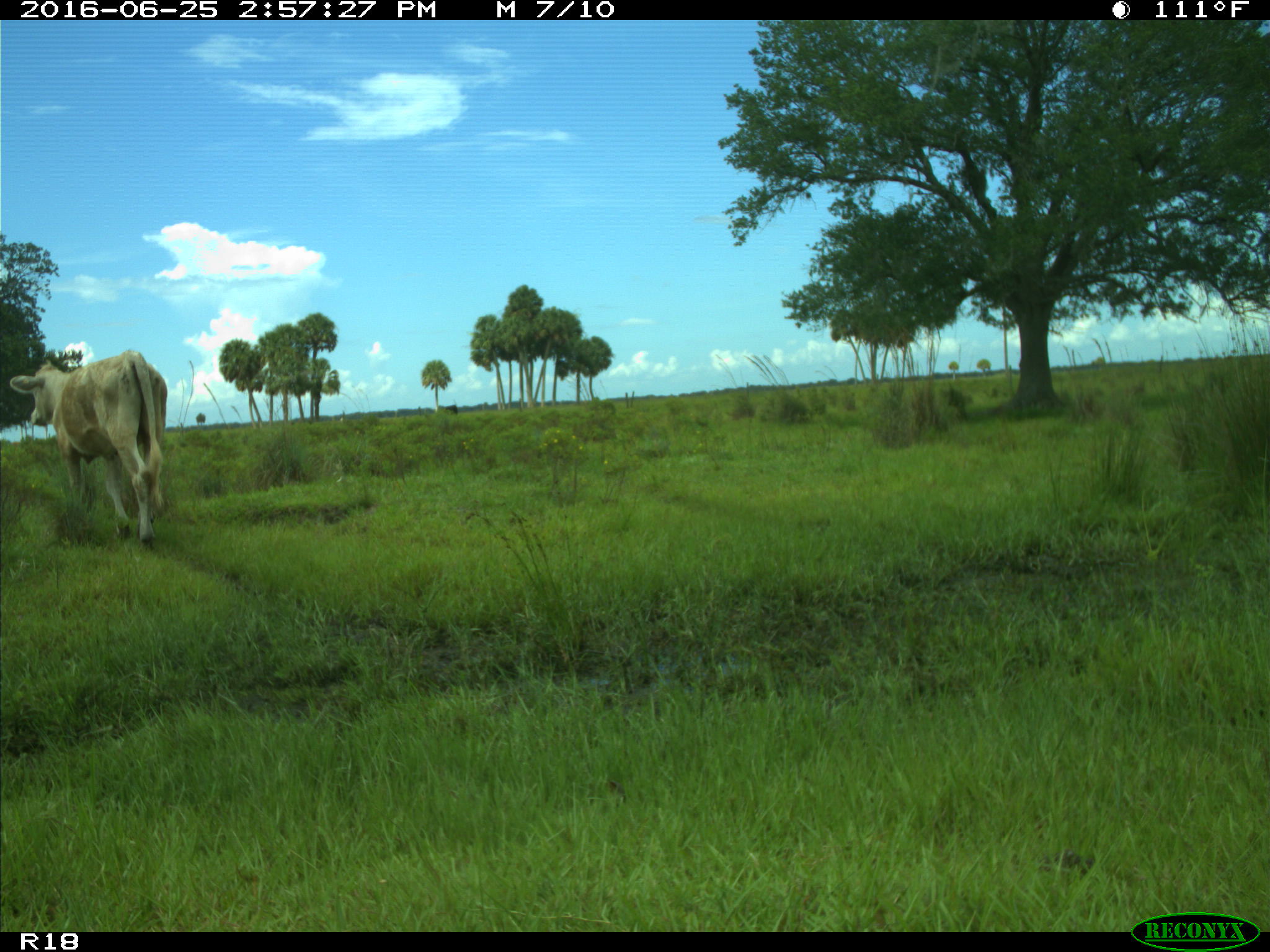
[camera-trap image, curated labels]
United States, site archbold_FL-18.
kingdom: Animalia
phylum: Chordata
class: Mammalia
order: Artiodactyla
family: Bovidae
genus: Bos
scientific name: Bos taurus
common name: domestic cow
Bos taurus (domestic cow).